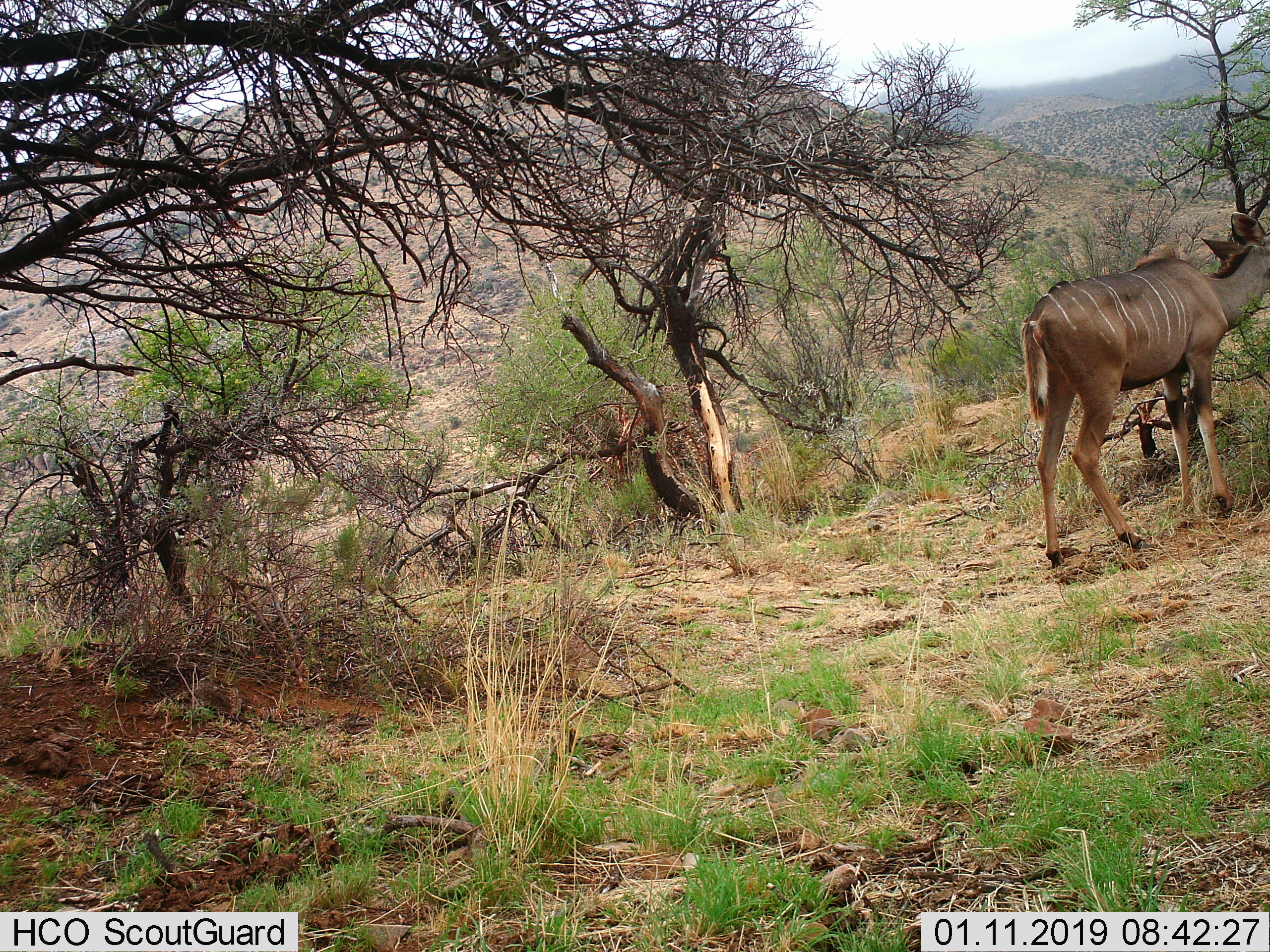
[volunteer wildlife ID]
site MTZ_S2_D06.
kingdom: Animalia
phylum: Chordata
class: Mammalia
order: Artiodactyla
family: Bovidae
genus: Tragelaphus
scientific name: Tragelaphus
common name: kudu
Kudu (Tragelaphus), count 1. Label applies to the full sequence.